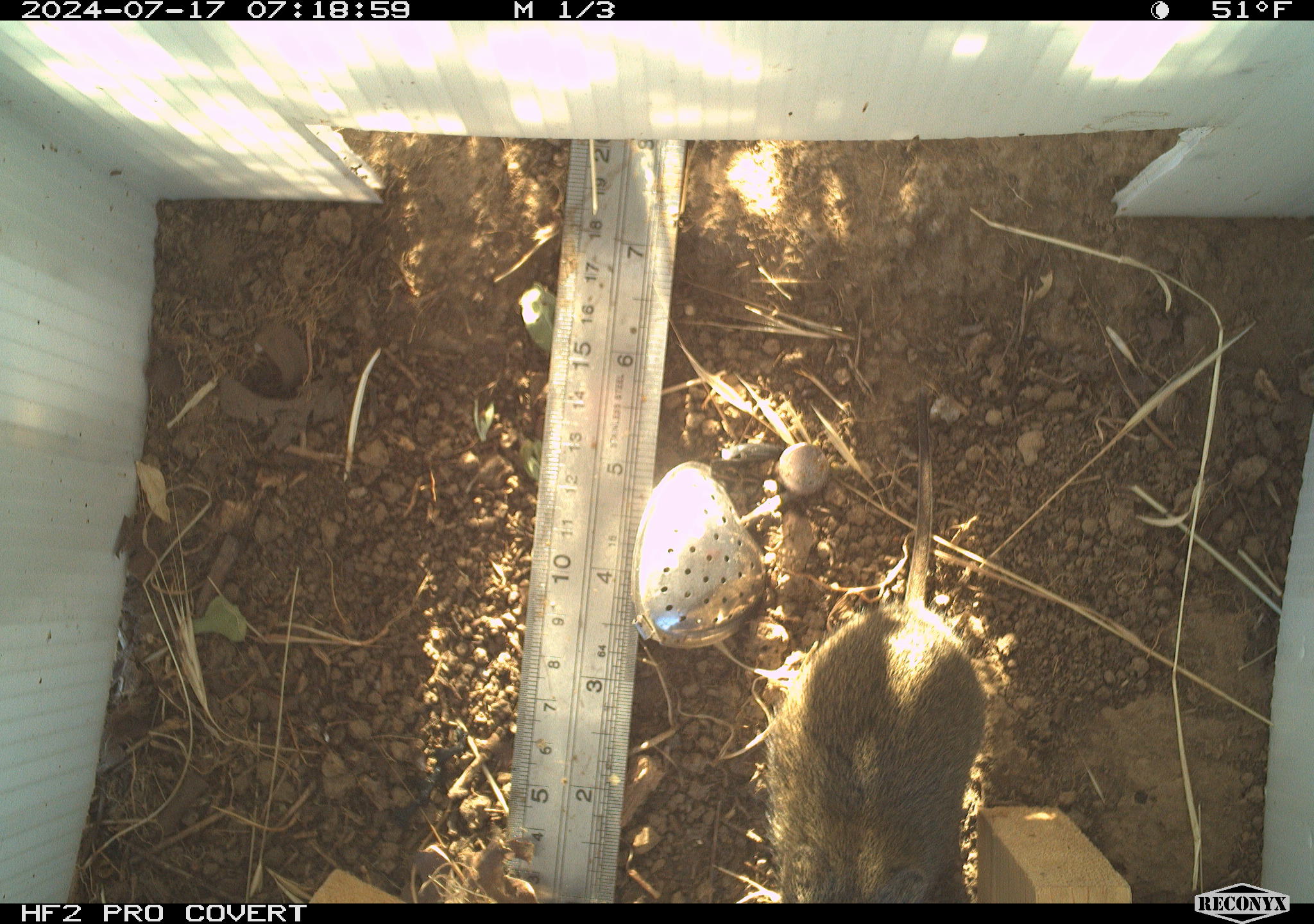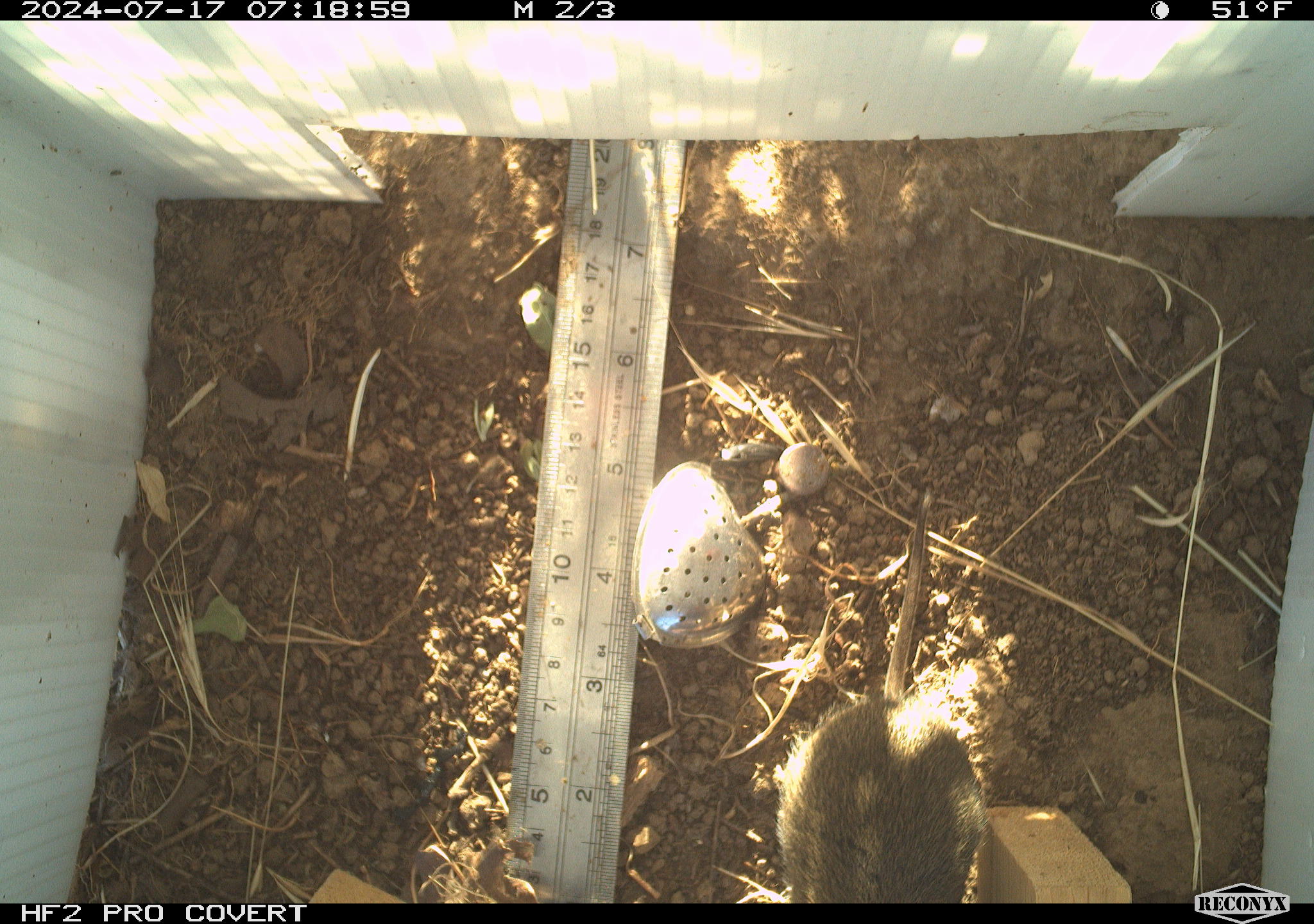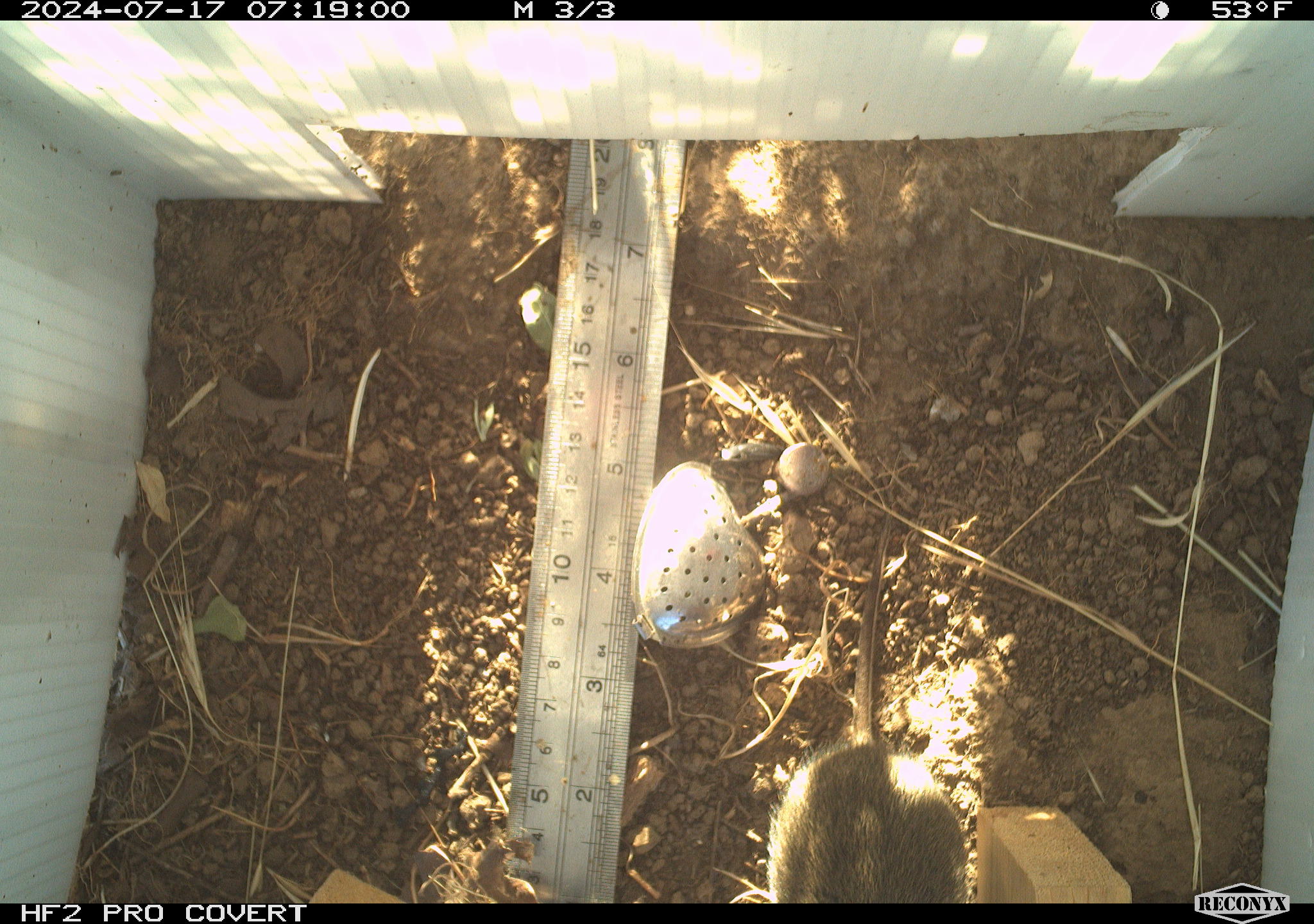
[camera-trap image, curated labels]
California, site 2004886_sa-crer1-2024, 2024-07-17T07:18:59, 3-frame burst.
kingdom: Animalia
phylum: Chordata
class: Mammalia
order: Rodentia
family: Cricetidae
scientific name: Arvicolinae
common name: voles, lemmings, and muskrats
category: arvicolinae subfamily